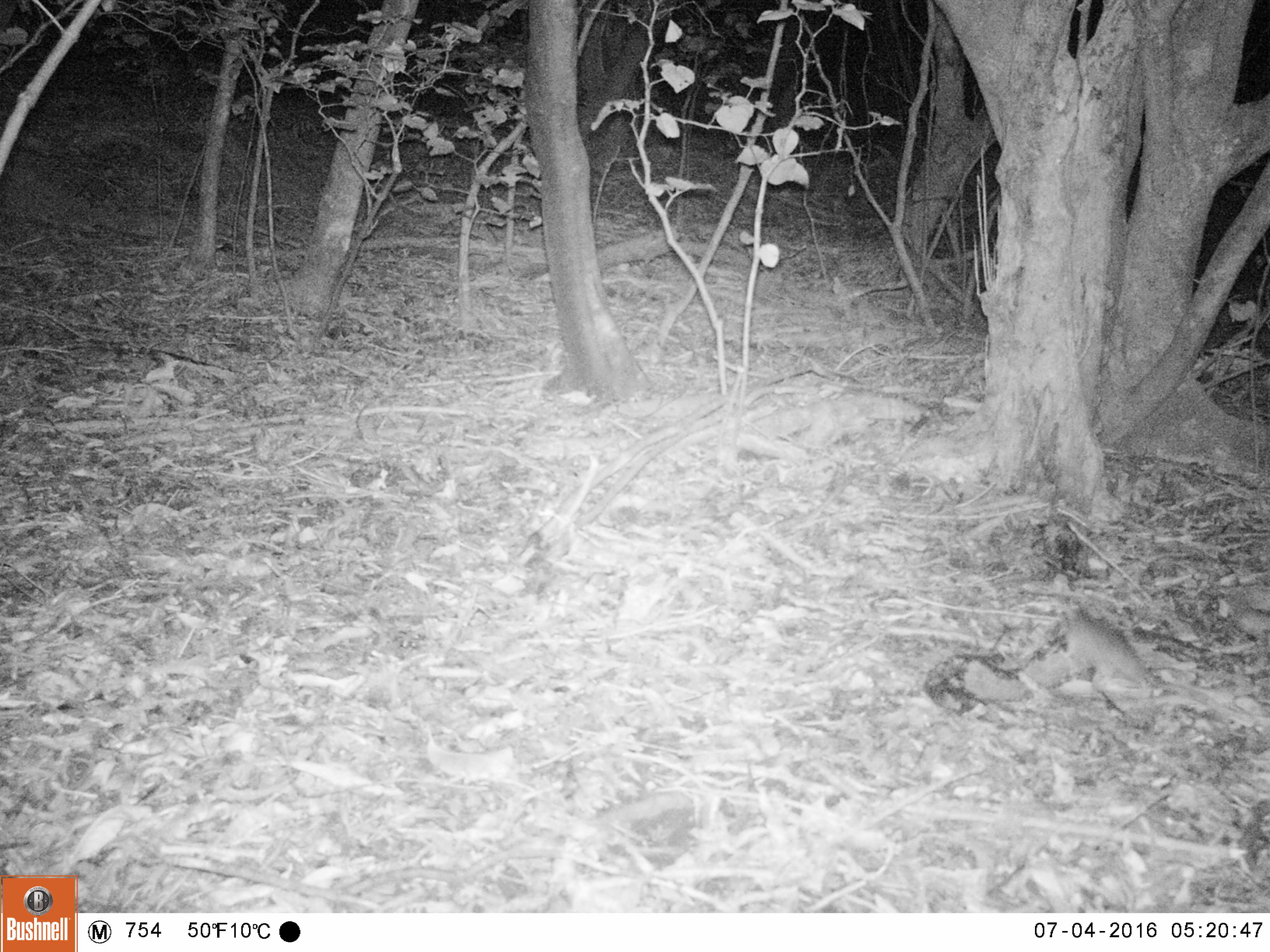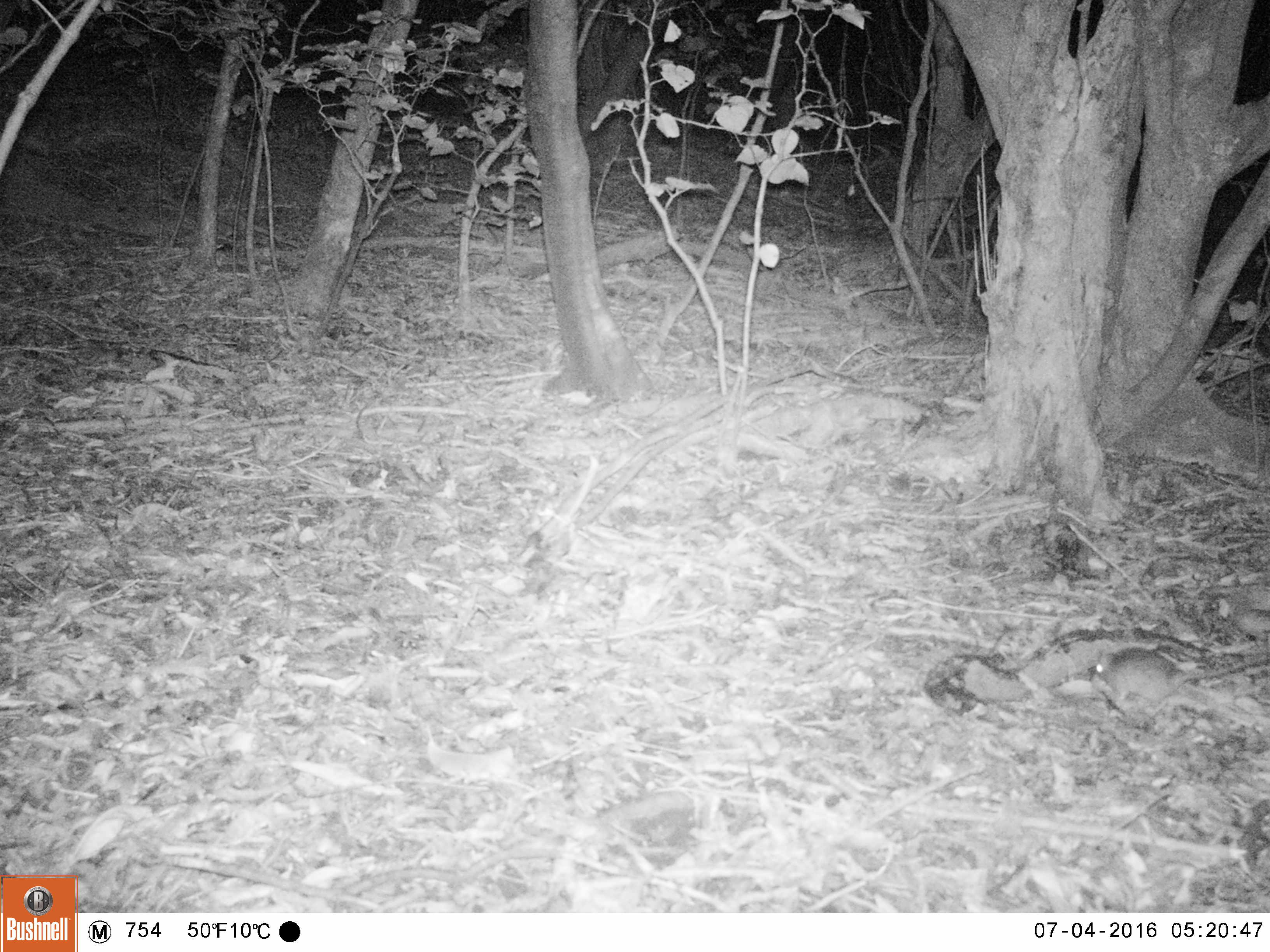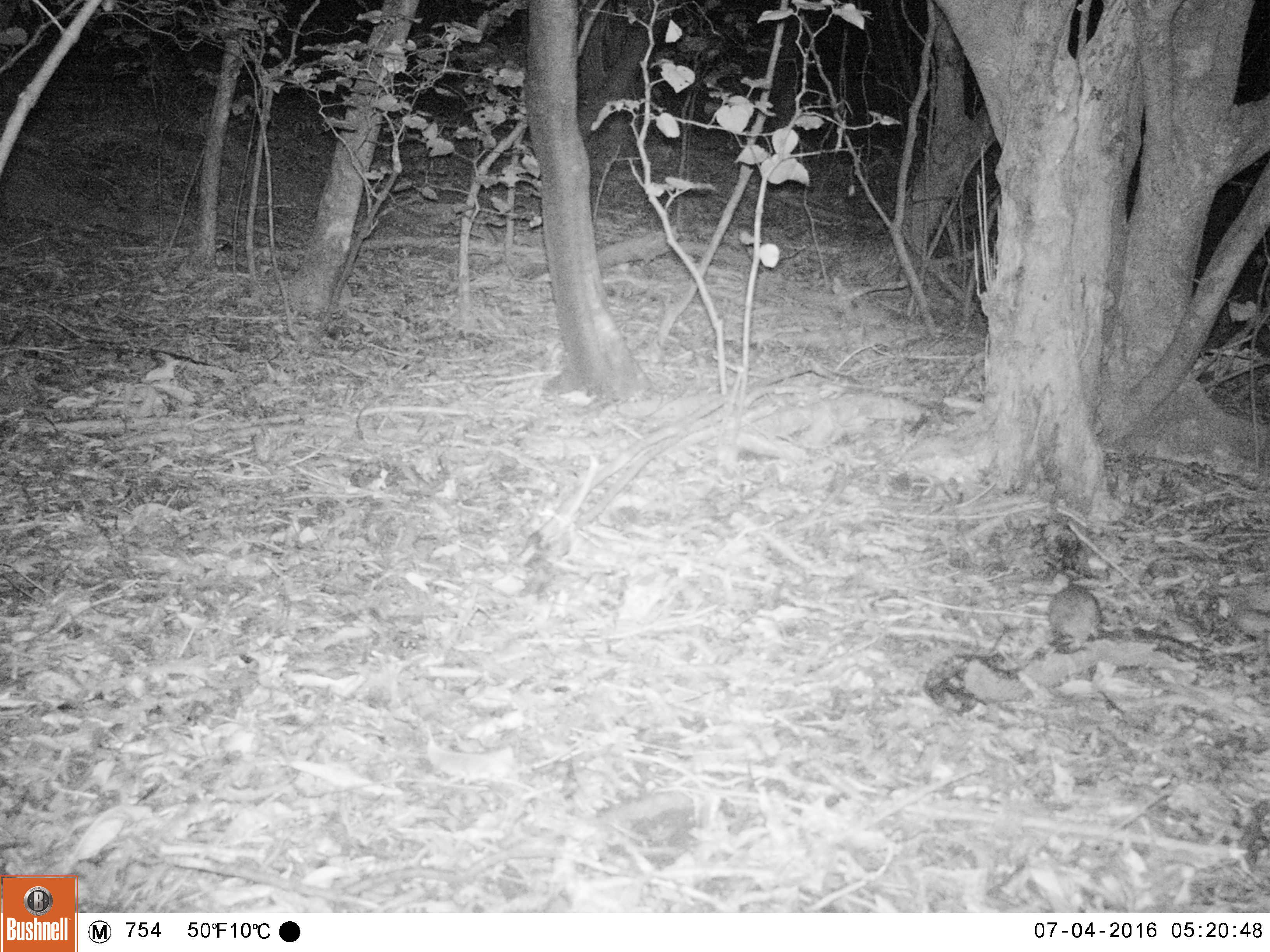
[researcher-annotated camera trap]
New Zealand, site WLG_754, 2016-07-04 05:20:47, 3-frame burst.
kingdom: Animalia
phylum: Chordata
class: Mammalia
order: Rodentia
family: Muridae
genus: Rattus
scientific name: Rattus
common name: rat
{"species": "rat (Rattus)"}